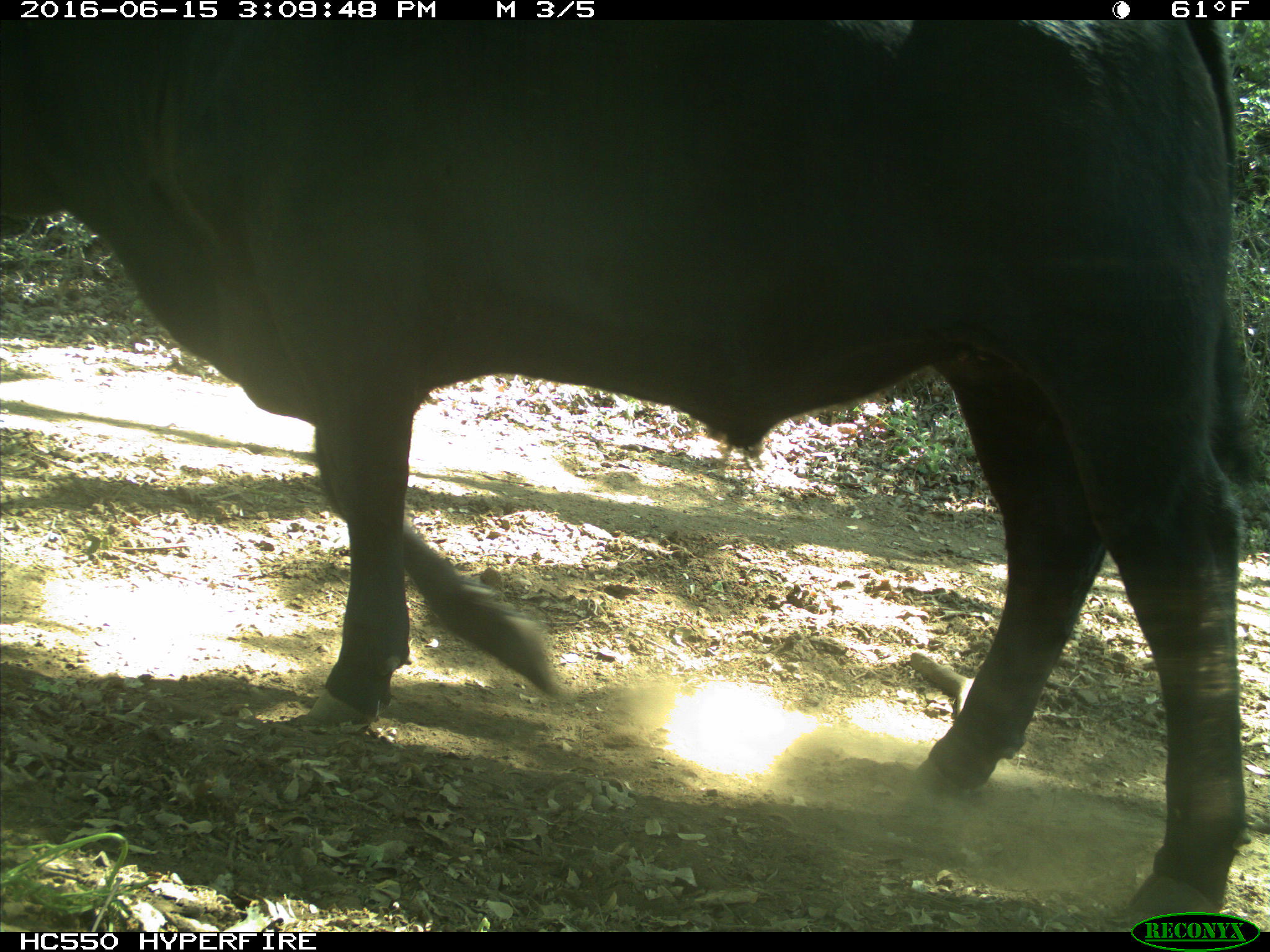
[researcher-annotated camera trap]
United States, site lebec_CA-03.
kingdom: Animalia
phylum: Chordata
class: Mammalia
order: Artiodactyla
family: Bovidae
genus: Bos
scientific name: Bos taurus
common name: domestic cow